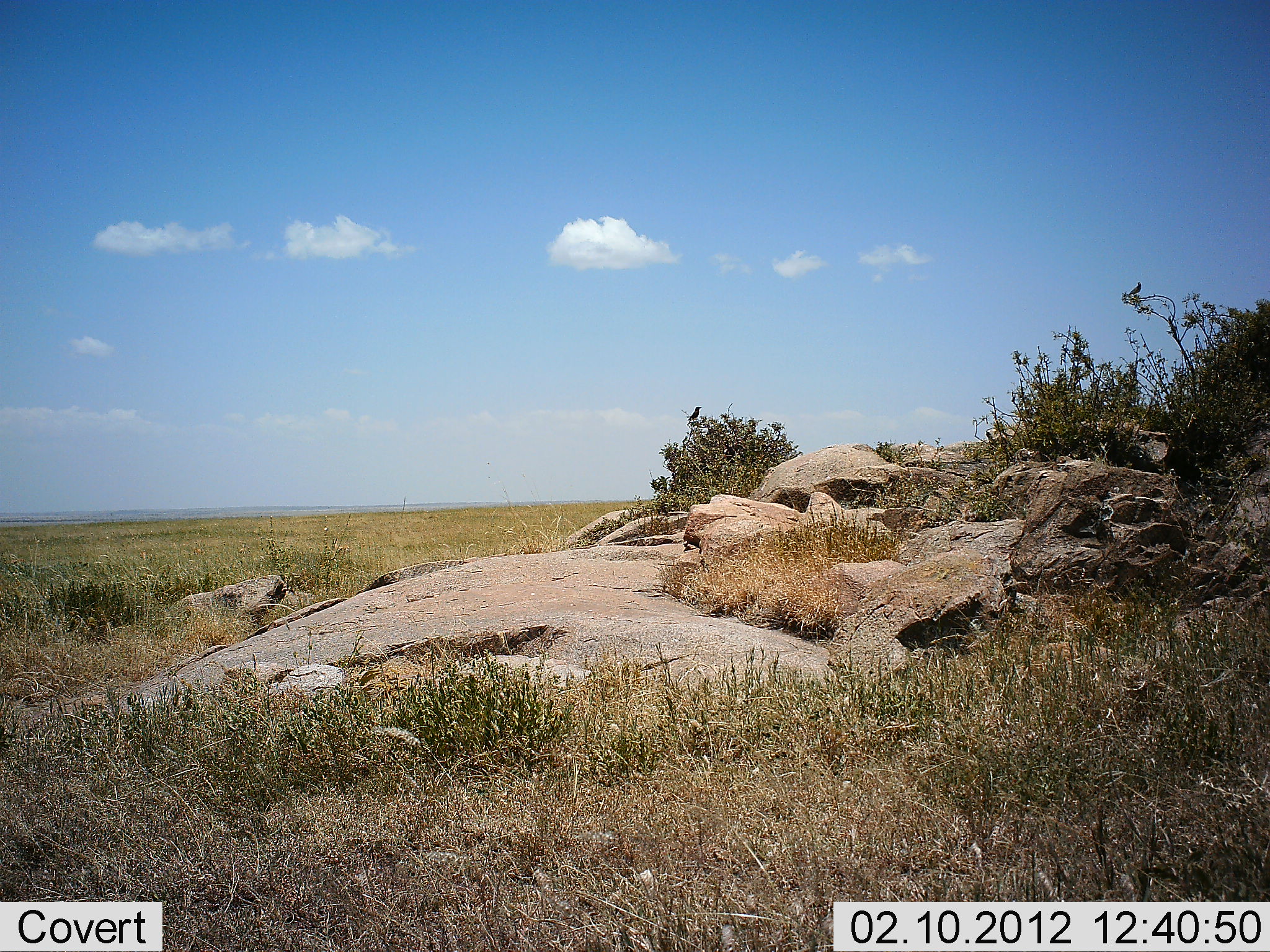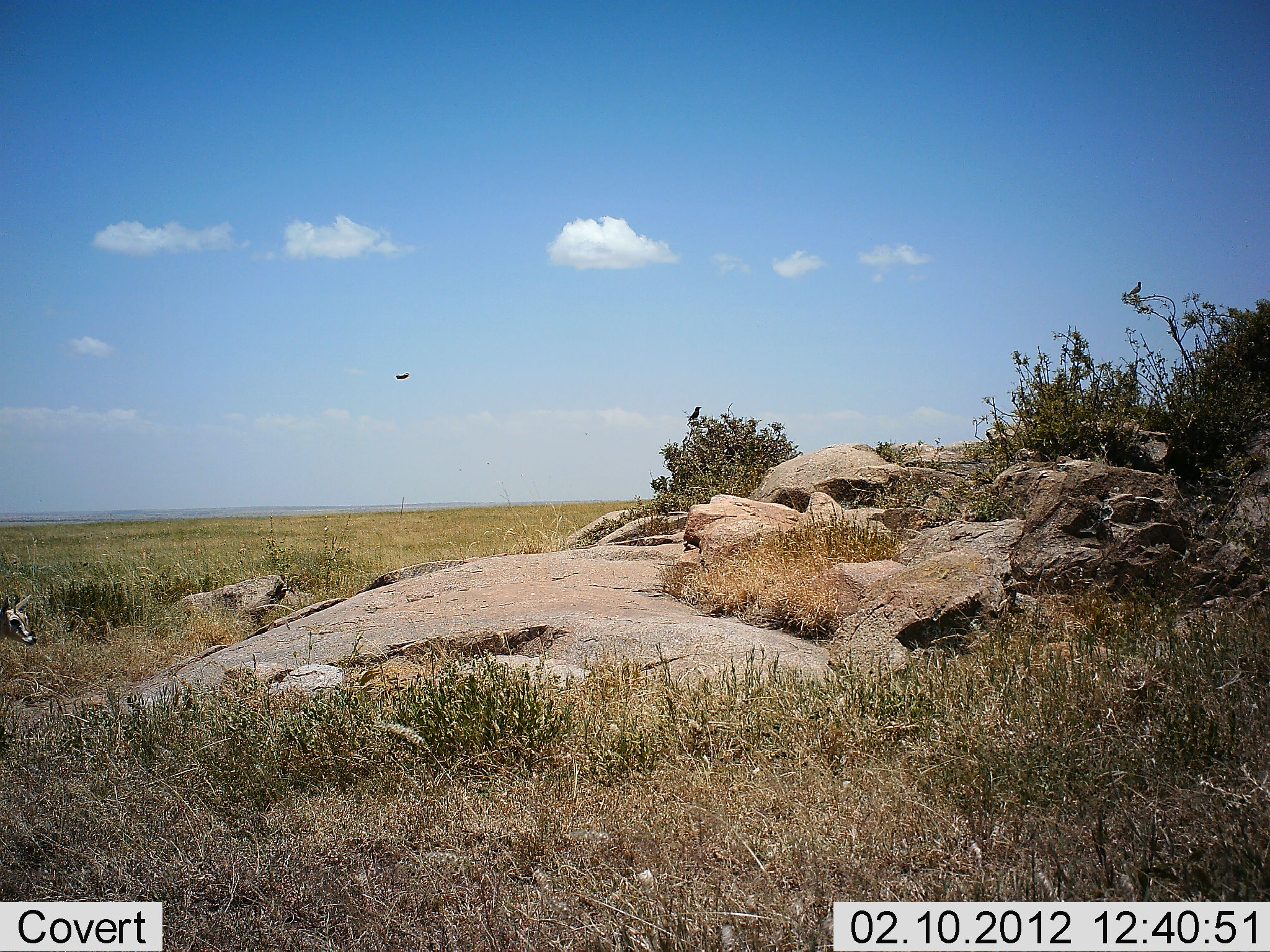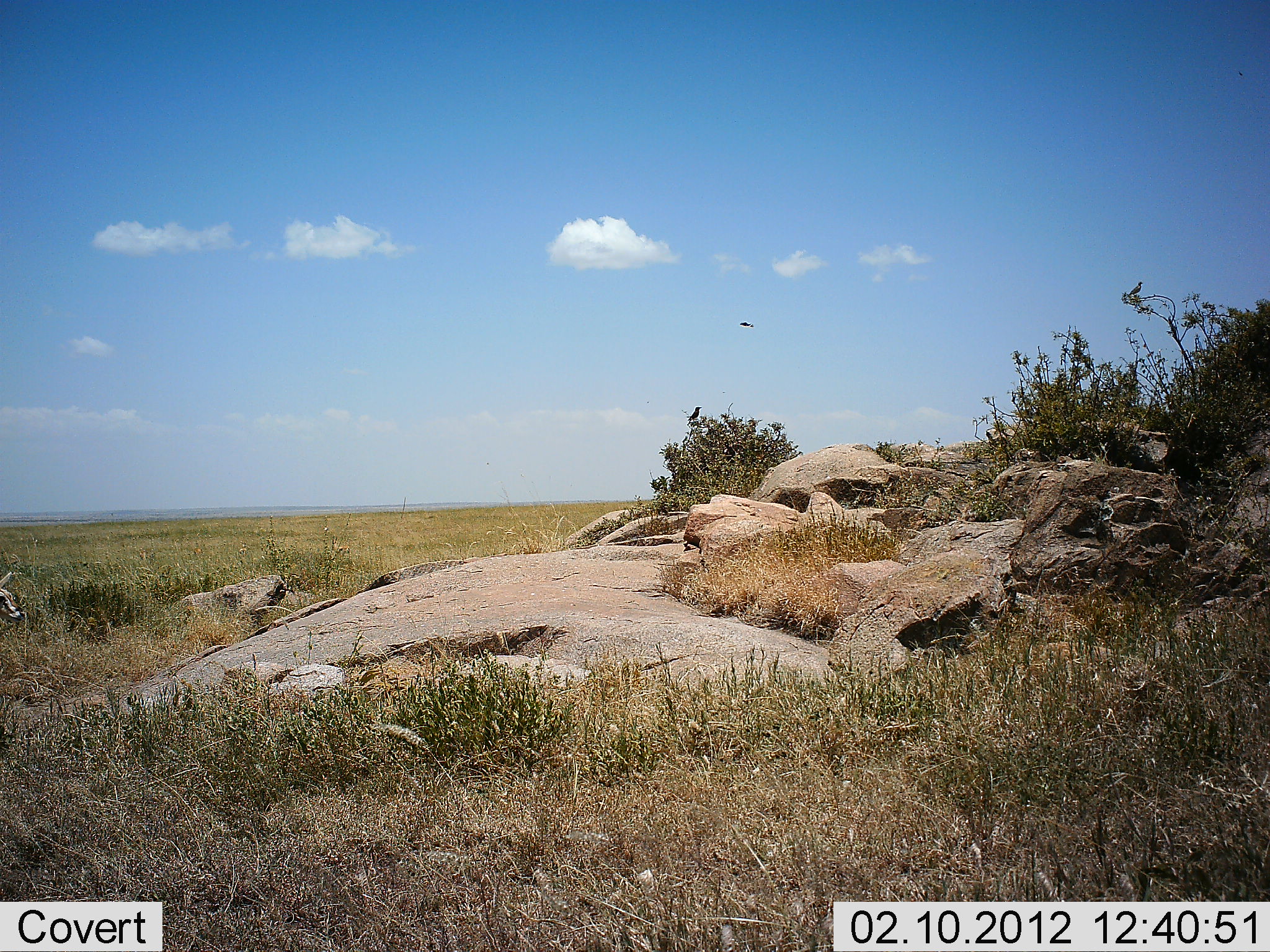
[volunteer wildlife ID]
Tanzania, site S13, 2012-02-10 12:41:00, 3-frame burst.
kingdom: Animalia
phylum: Chordata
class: Mammalia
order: Artiodactyla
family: Bovidae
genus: Eudorcas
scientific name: Eudorcas thomsonii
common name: thomson's gazelle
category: gazellethomsons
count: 1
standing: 45%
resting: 0%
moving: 45%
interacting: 0%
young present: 9%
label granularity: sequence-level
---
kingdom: Animalia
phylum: Chordata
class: Aves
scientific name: Aves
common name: bird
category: otherbird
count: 1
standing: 27%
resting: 0%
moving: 100%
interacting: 0%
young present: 0%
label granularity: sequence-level